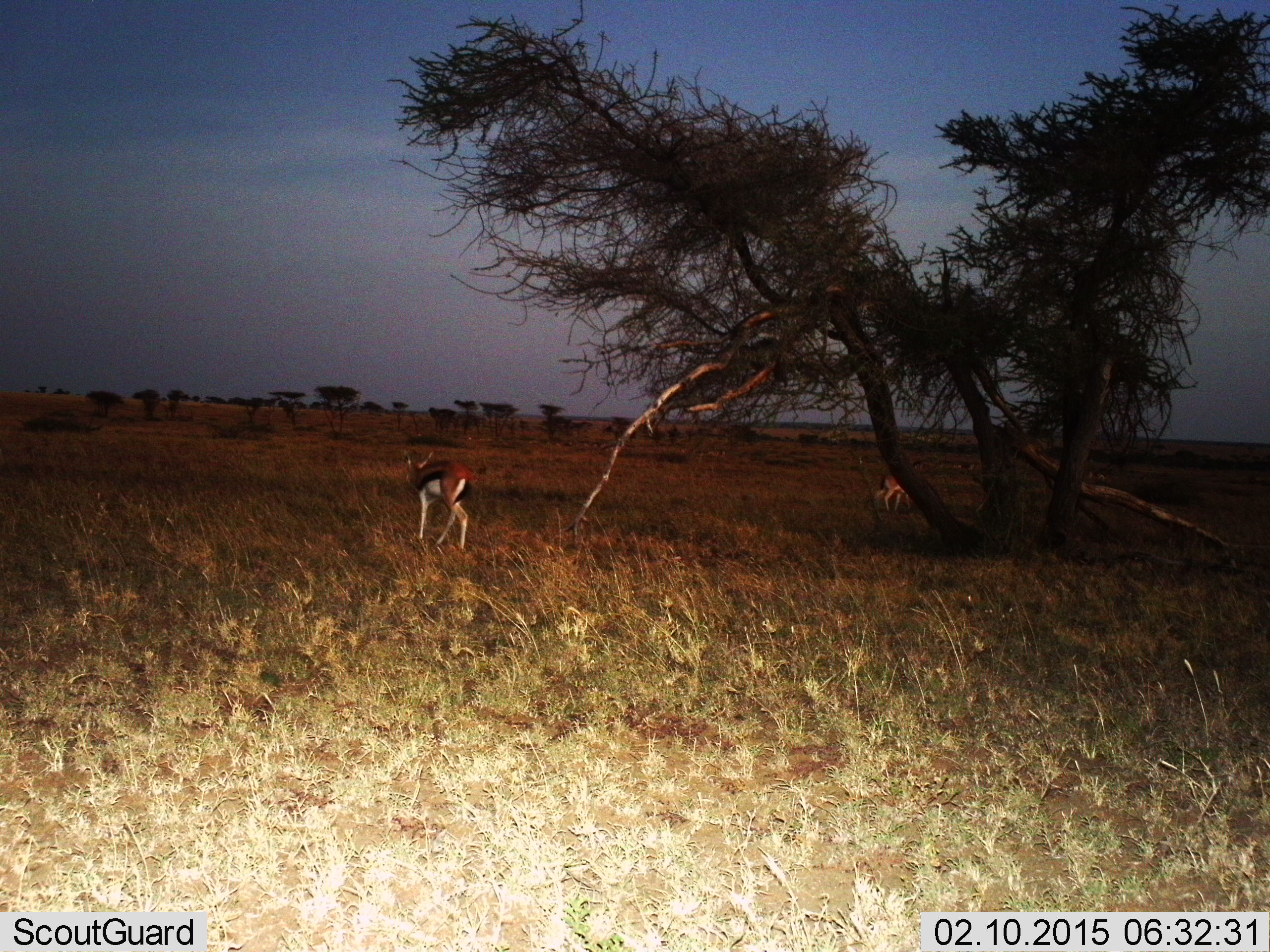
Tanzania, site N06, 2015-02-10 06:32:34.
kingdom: Animalia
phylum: Chordata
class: Mammalia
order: Artiodactyla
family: Bovidae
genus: Eudorcas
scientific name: Eudorcas thomsonii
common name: thomson's gazelle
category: gazellethomsons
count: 2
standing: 30%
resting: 0%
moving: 70%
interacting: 0%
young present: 0%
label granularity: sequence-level